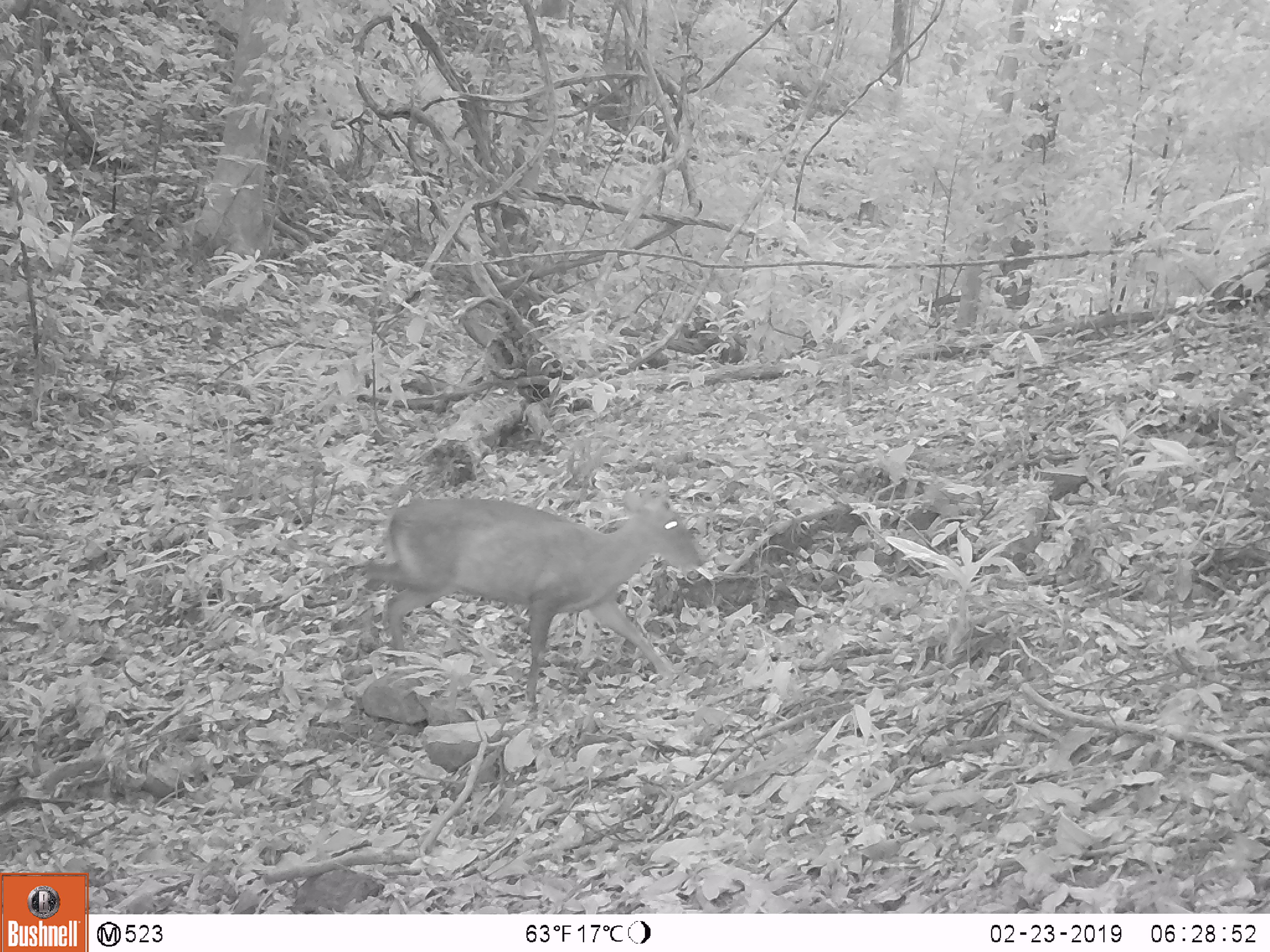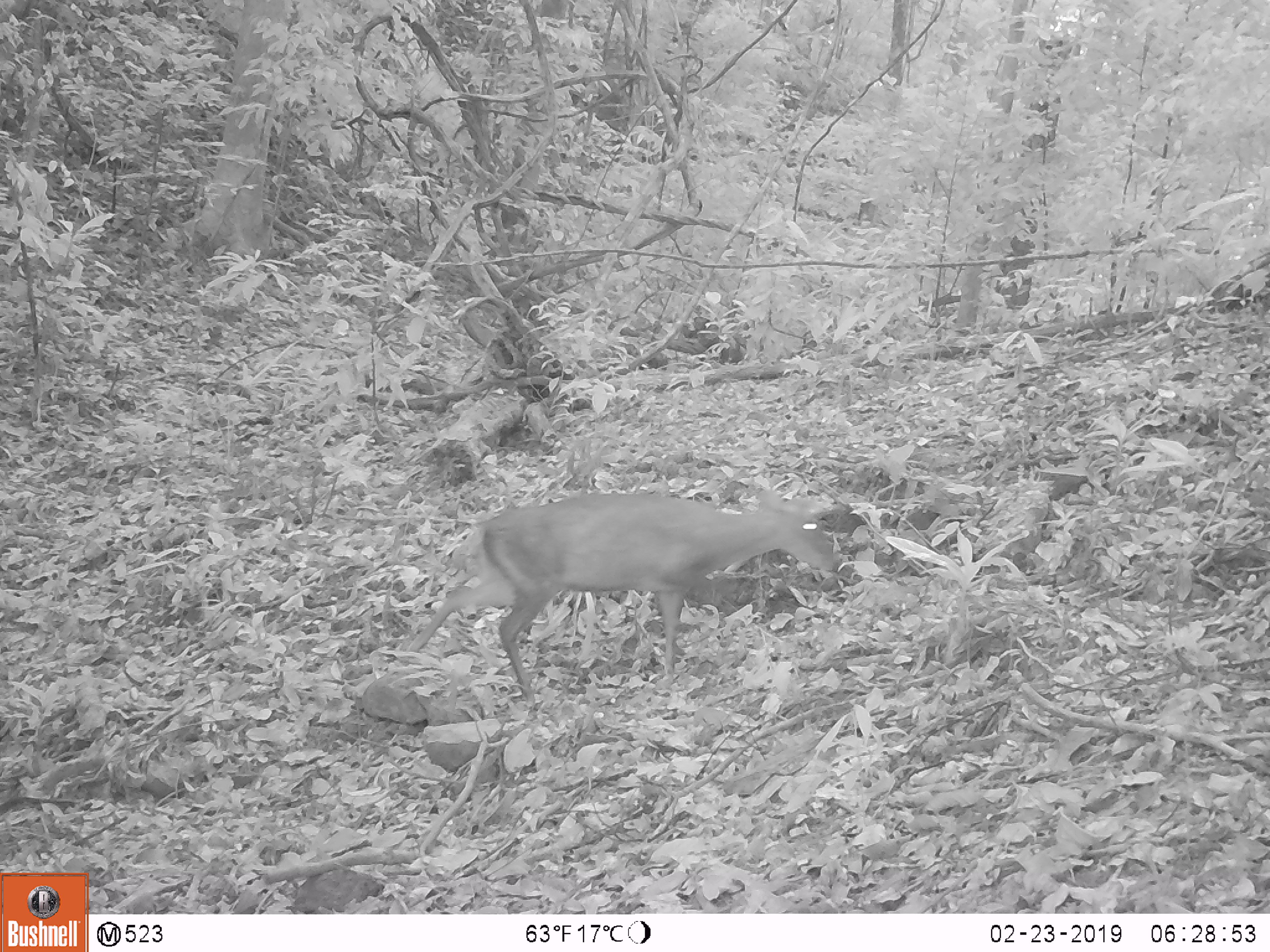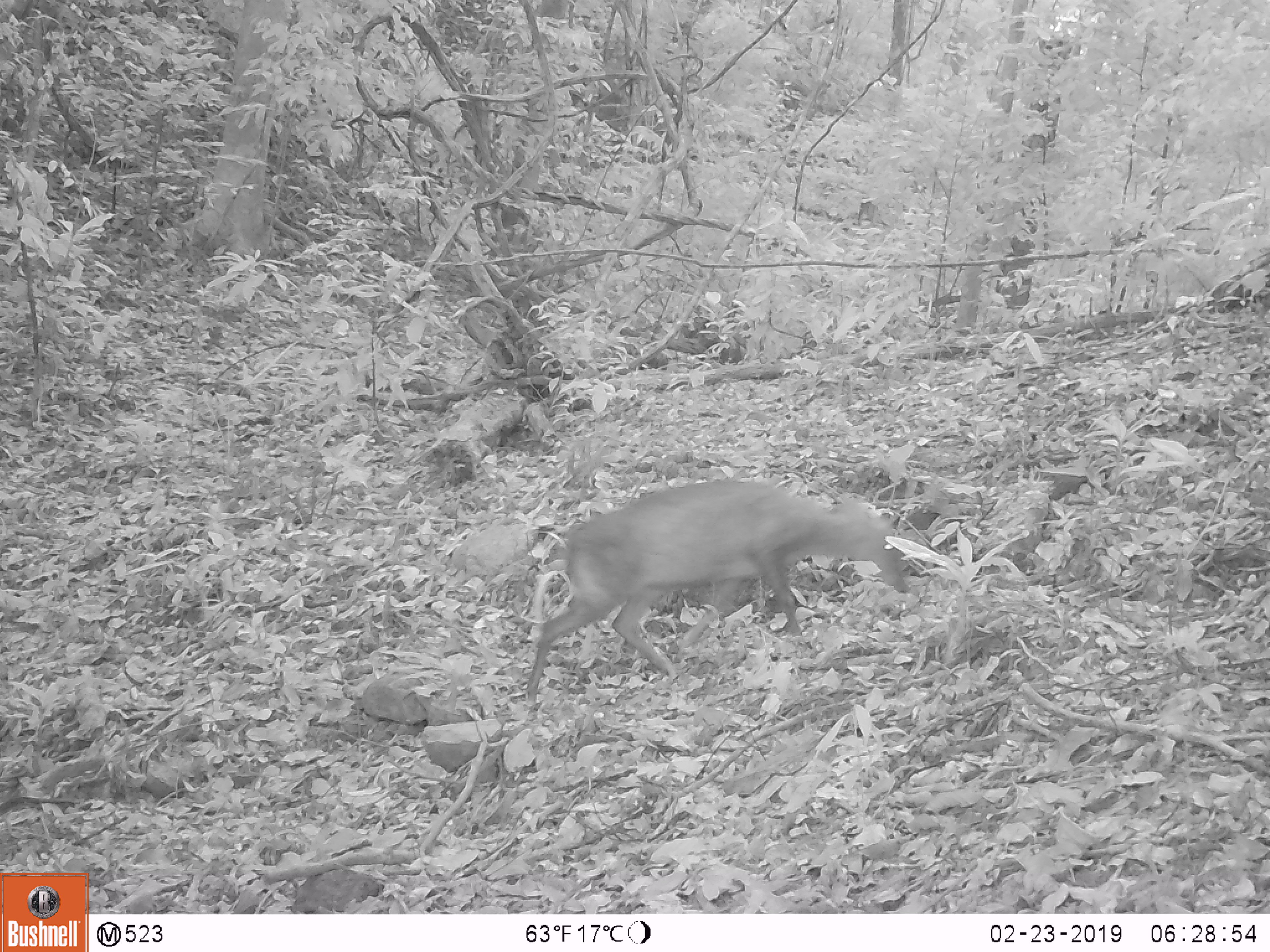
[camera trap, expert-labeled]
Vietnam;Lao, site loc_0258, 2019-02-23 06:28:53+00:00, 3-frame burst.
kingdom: Animalia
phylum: Chordata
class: Mammalia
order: Artiodactyla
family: Cervidae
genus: Muntiacus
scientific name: Muntiacus rooseveltorum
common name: roosevelt's muntjac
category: roosevelts muntjac group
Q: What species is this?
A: Roosevelts muntjac group (roosevelt's muntjac) (Muntiacus rooseveltorum).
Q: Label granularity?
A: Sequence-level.